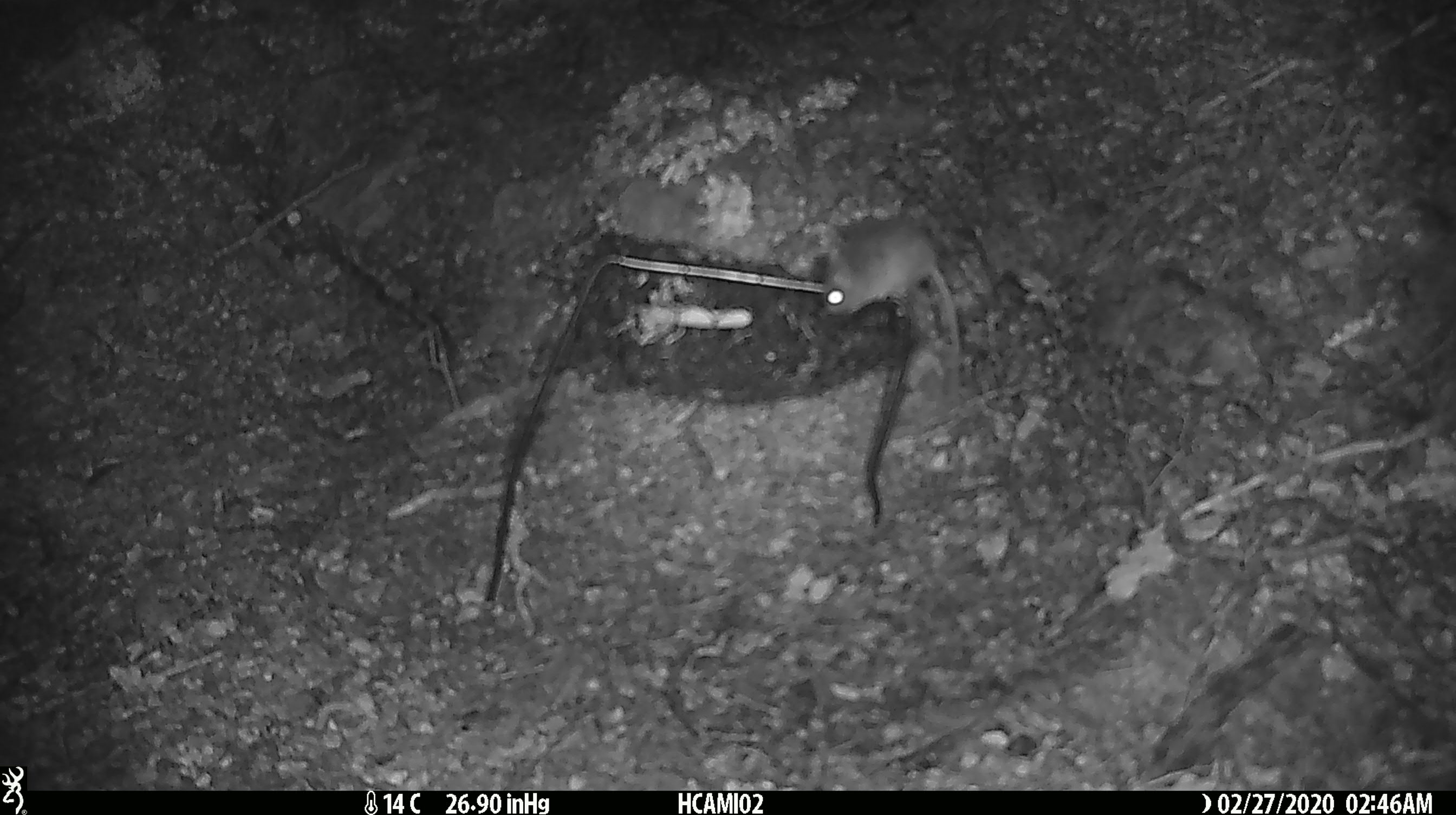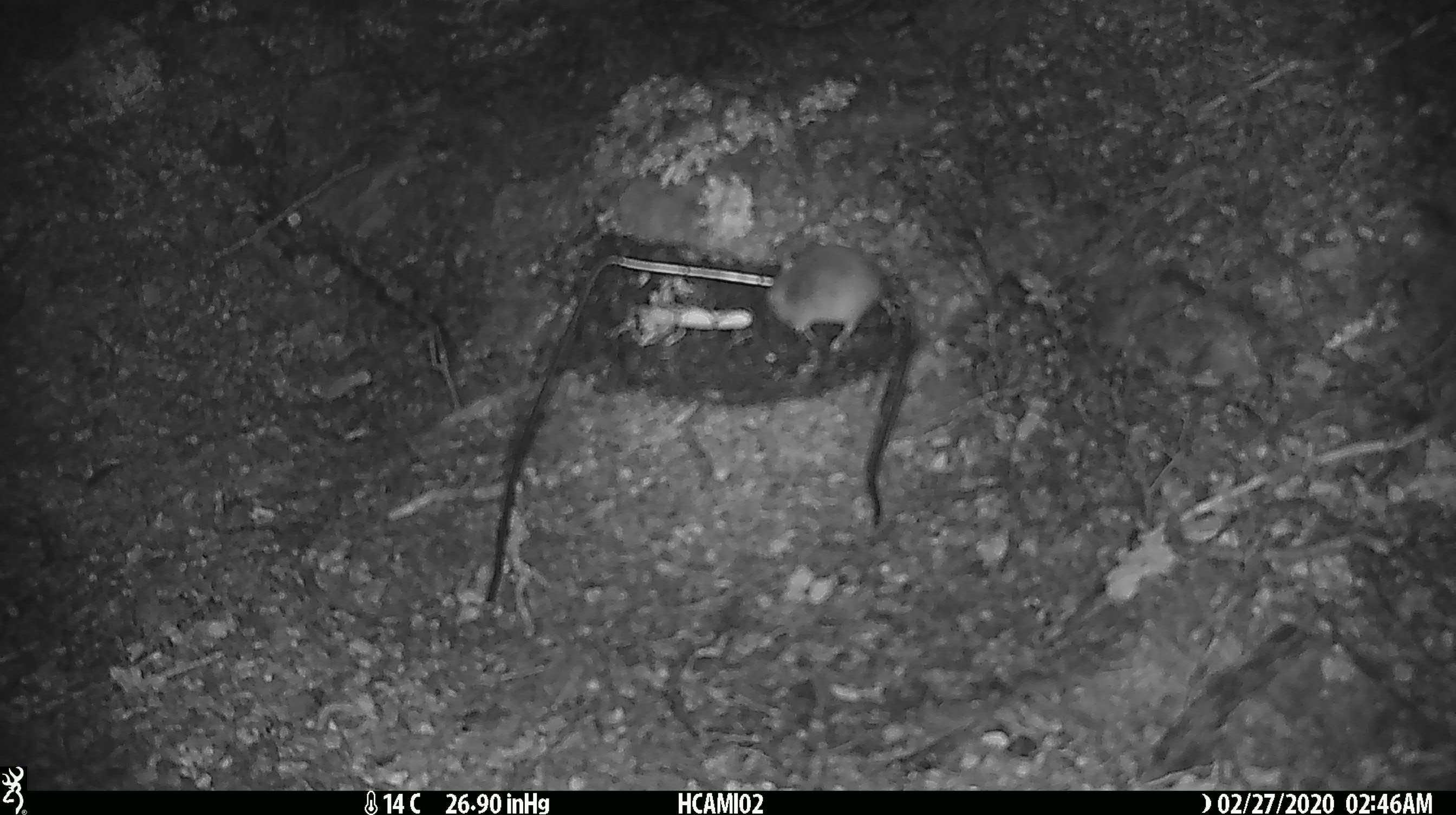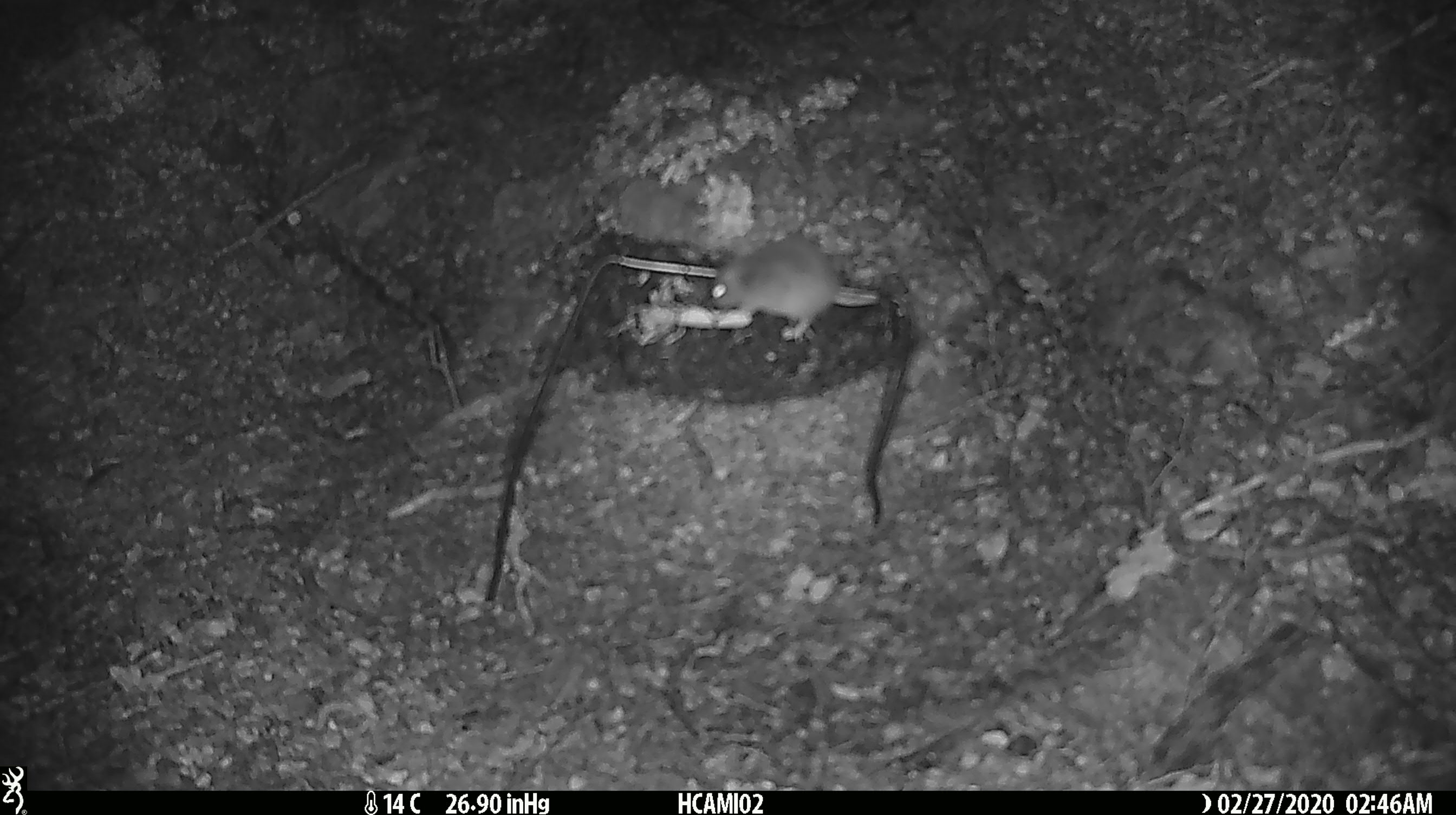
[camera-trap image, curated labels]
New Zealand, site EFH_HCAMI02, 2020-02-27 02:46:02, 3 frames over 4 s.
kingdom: Animalia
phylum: Chordata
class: Mammalia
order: Rodentia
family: Muridae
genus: Mus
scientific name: Mus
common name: mouse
Mouse (Mus).